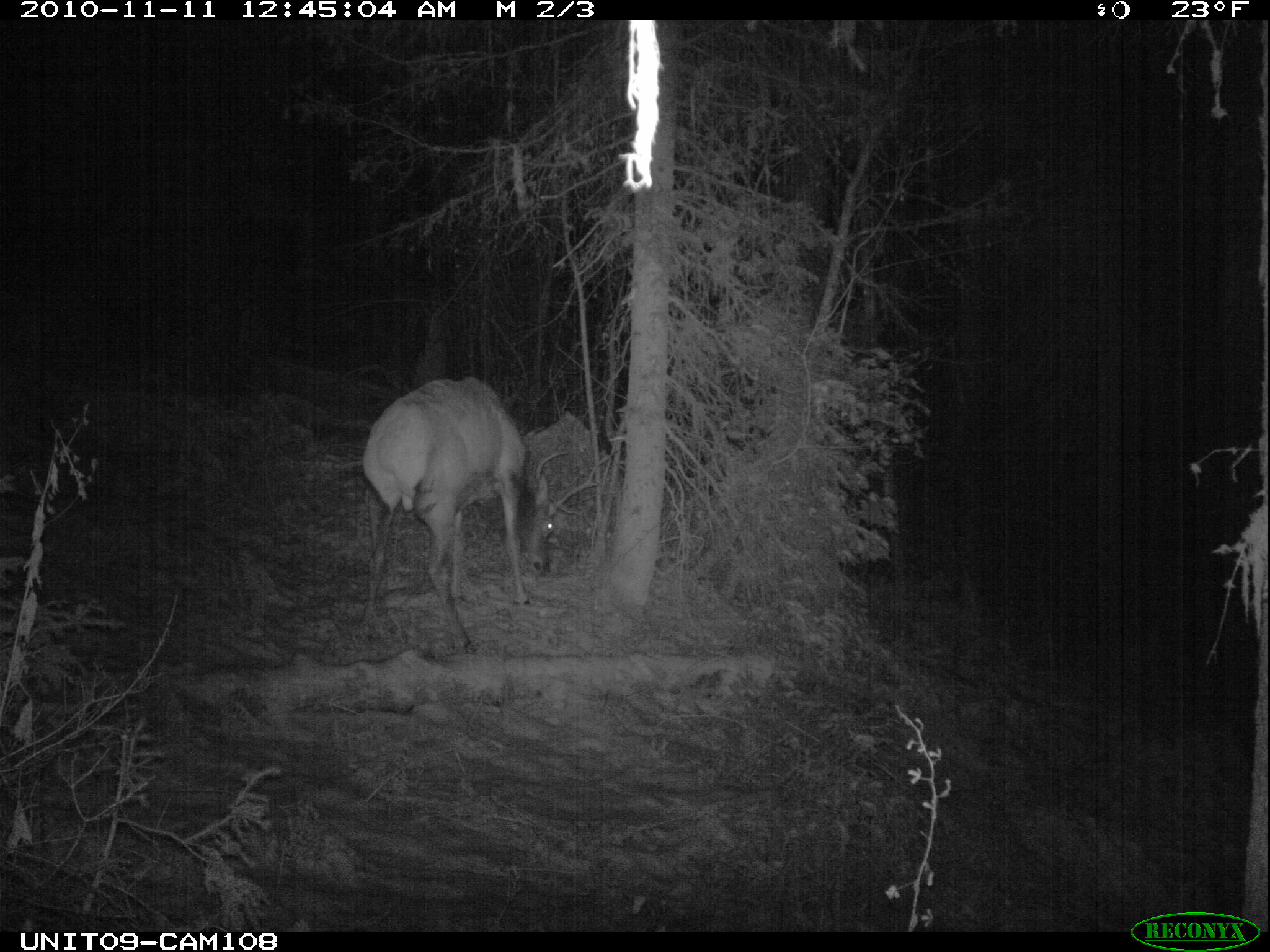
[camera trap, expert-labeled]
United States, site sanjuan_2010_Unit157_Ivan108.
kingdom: Animalia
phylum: Chordata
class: Mammalia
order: Artiodactyla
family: Cervidae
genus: Cervus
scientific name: Cervus elaphus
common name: red deer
Cervus elaphus (red deer).